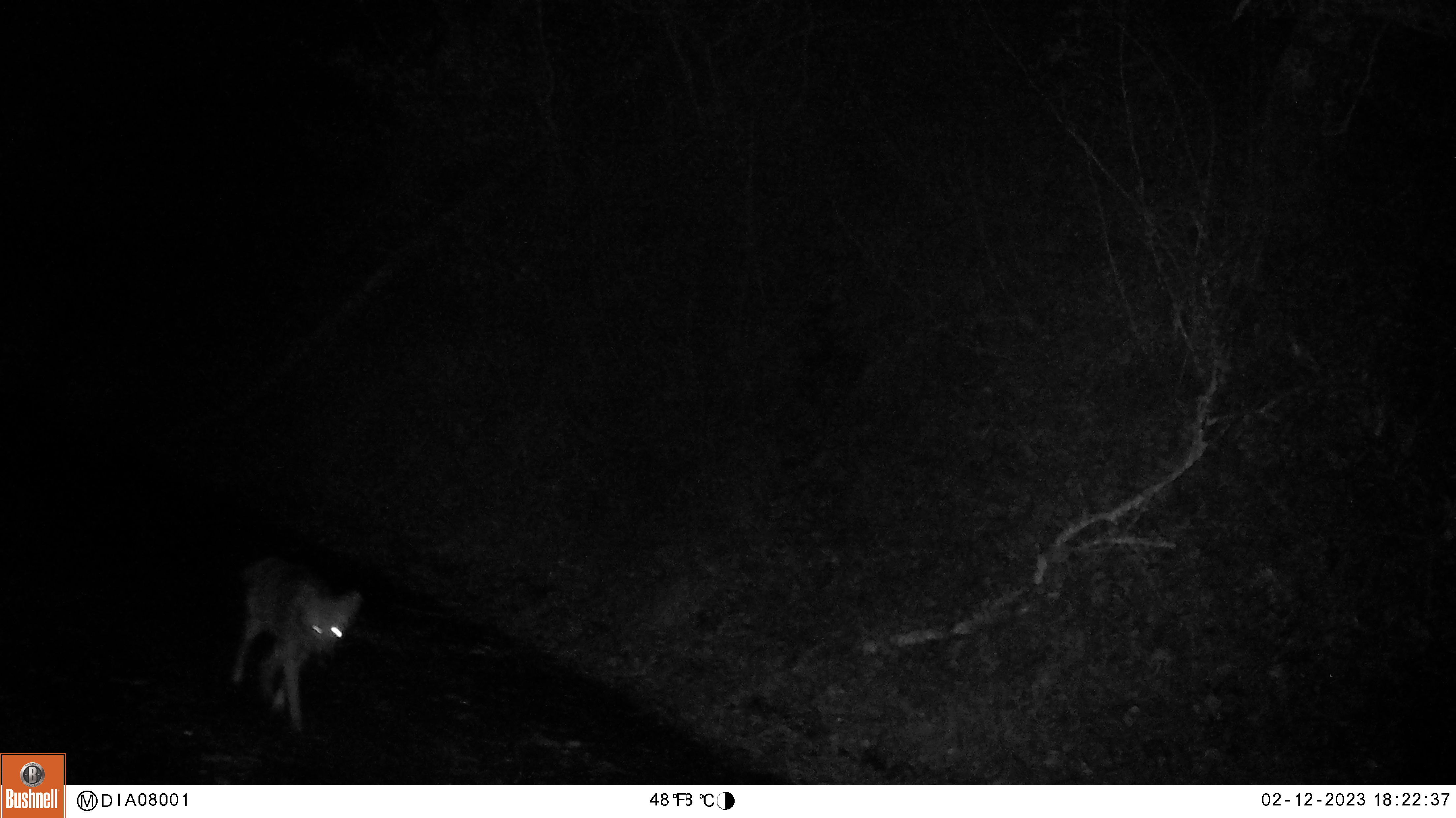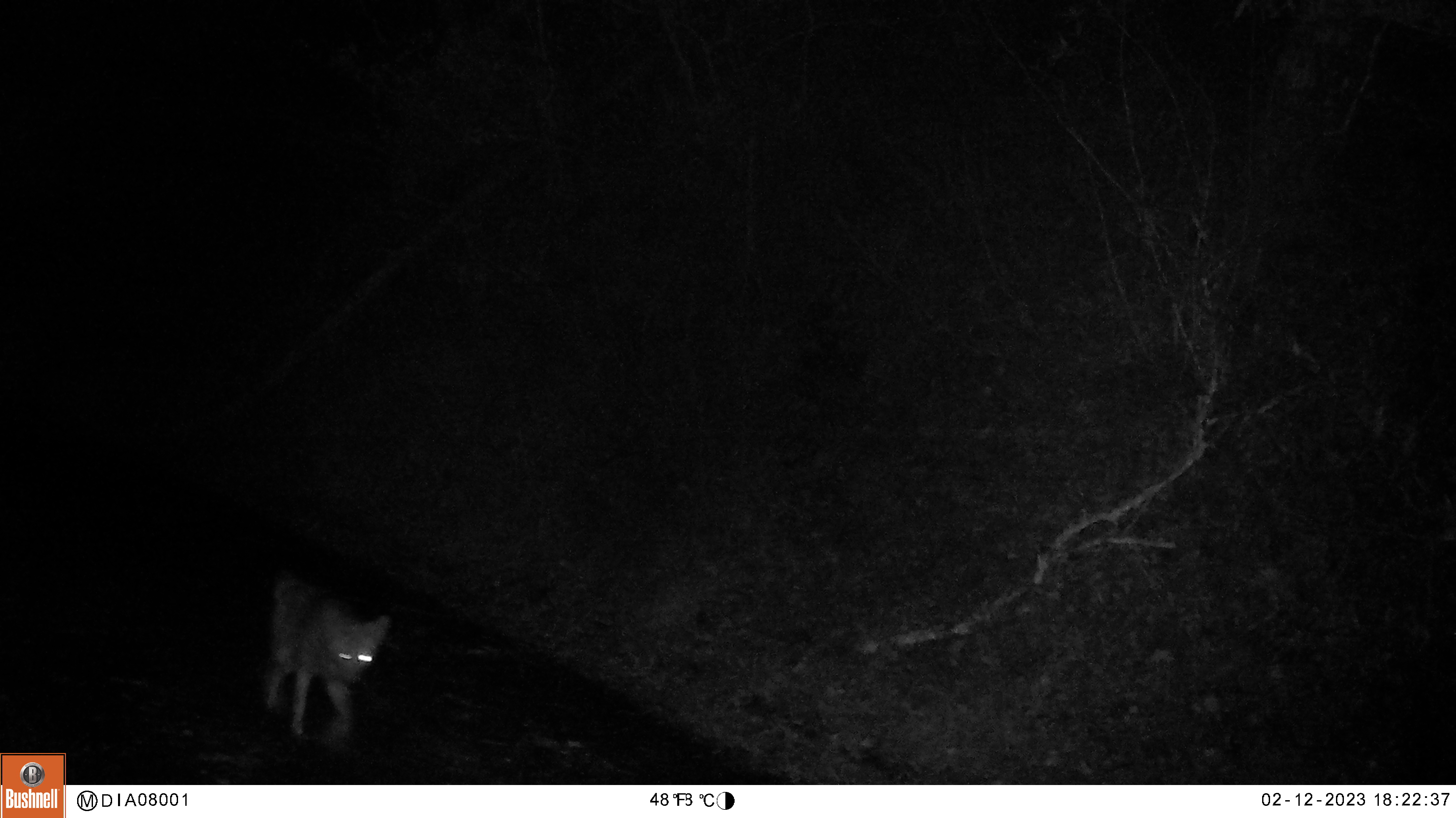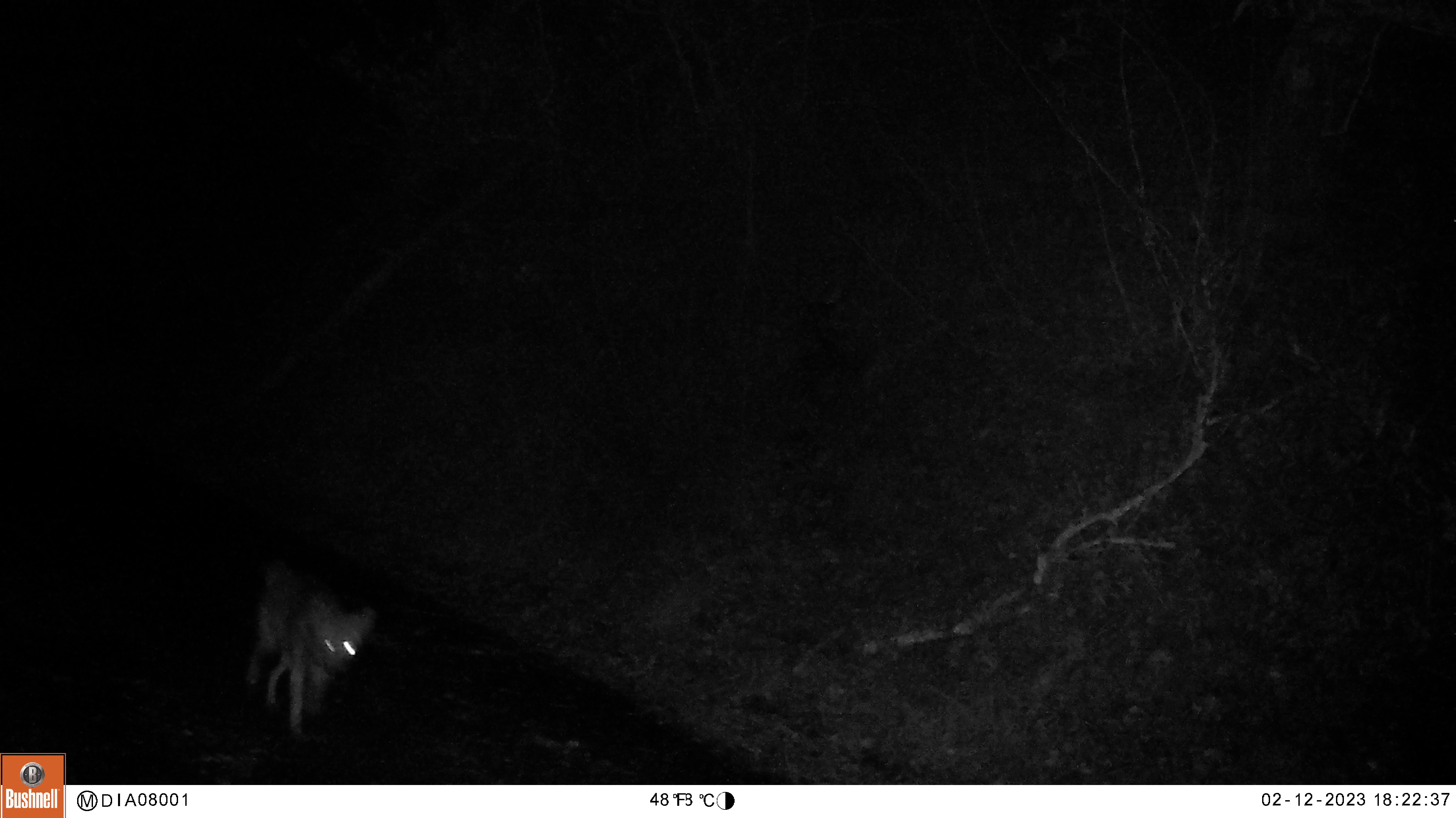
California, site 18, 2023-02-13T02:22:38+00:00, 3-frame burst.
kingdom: Animalia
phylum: Chordata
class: Mammalia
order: Carnivora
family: Canidae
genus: Canis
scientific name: Canis latrans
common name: coyote